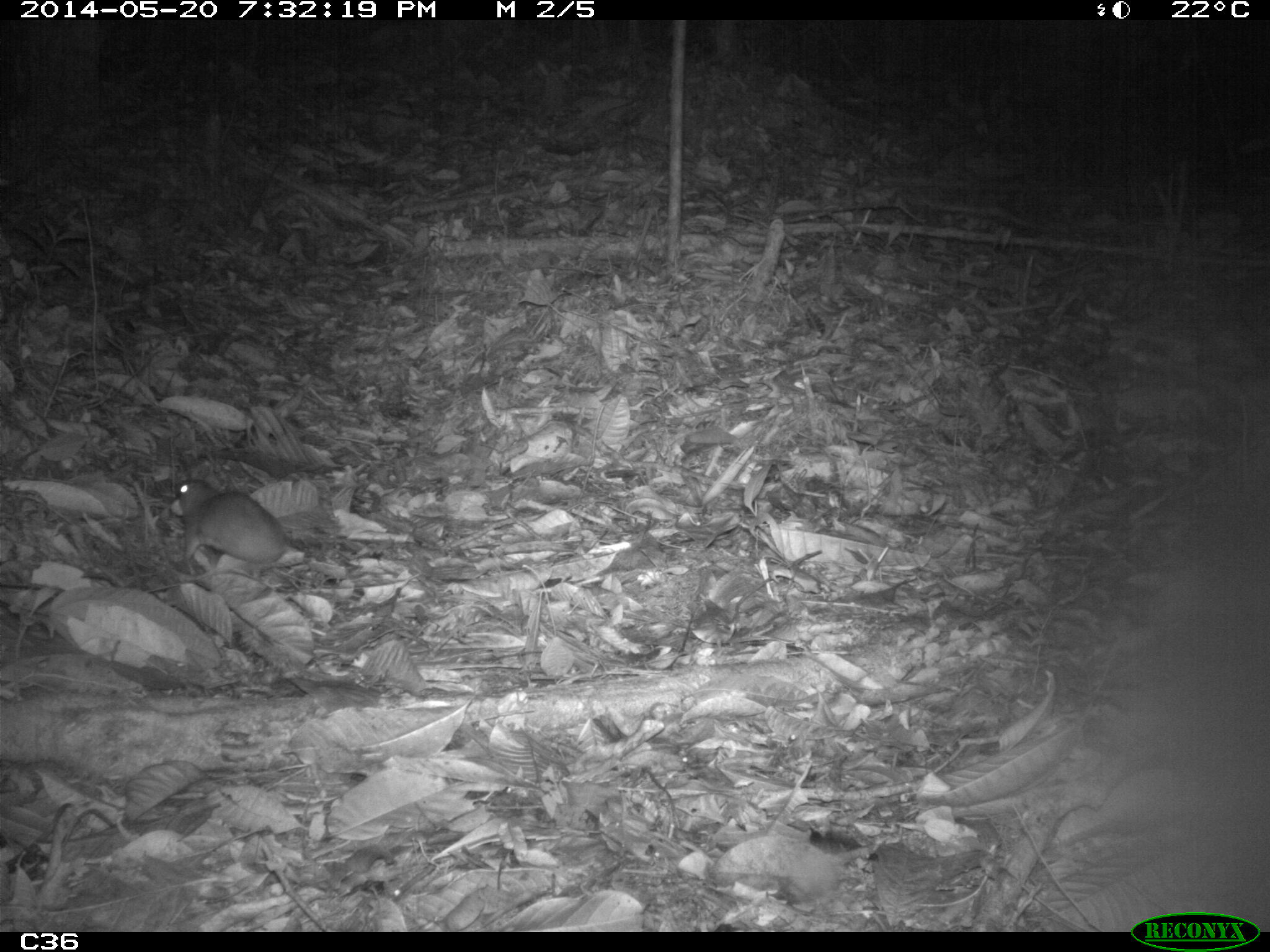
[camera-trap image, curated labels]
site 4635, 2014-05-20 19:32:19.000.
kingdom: Animalia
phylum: Chordata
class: Mammalia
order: Rodentia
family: Muridae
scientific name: Muridae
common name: mice, rats, and gerbils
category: unknown mouse or rat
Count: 1.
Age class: adult.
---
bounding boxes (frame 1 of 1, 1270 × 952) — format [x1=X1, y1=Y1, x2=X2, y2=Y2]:
unknown mouse or rat: [x1=169, y1=478, x2=292, y2=579]